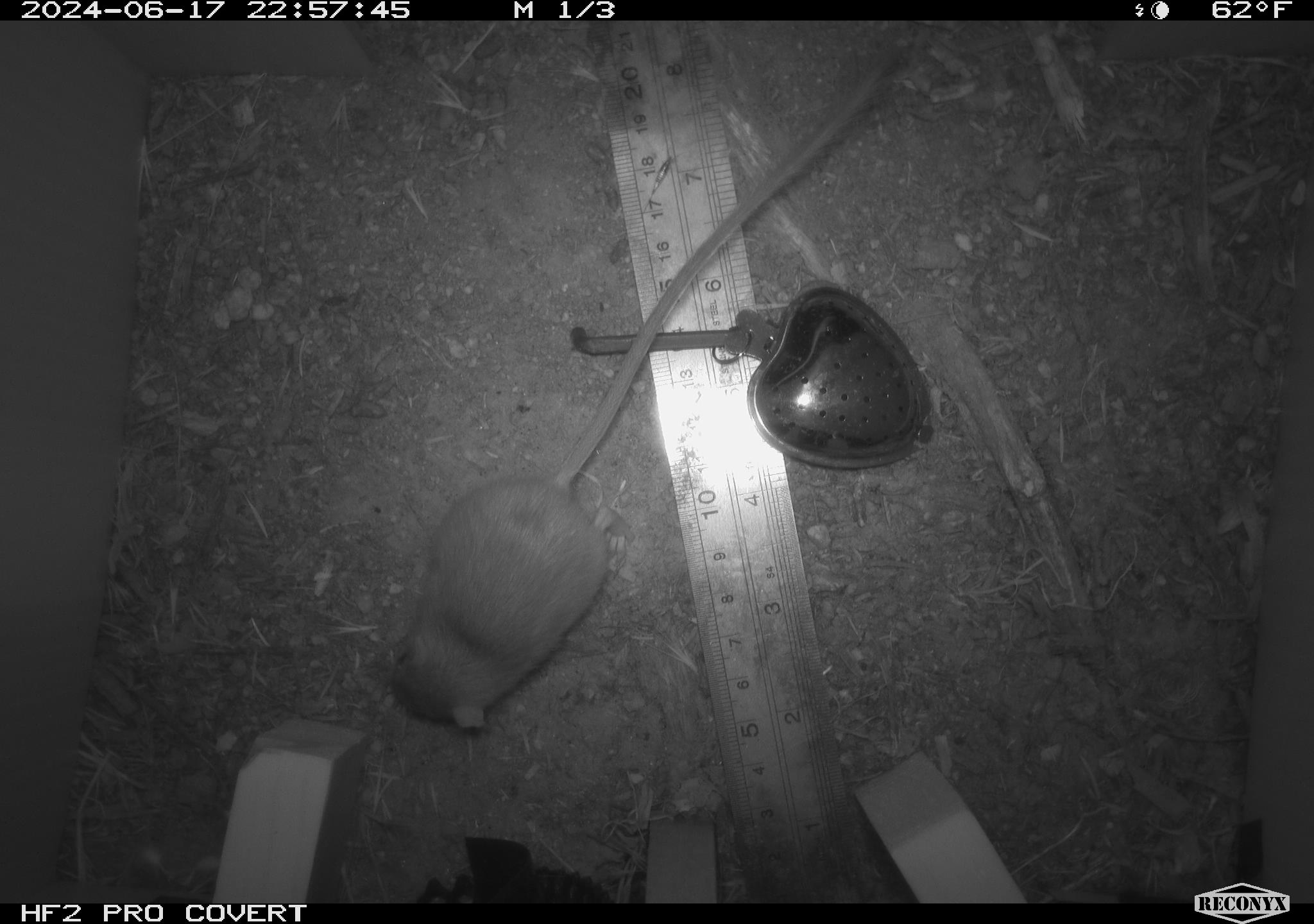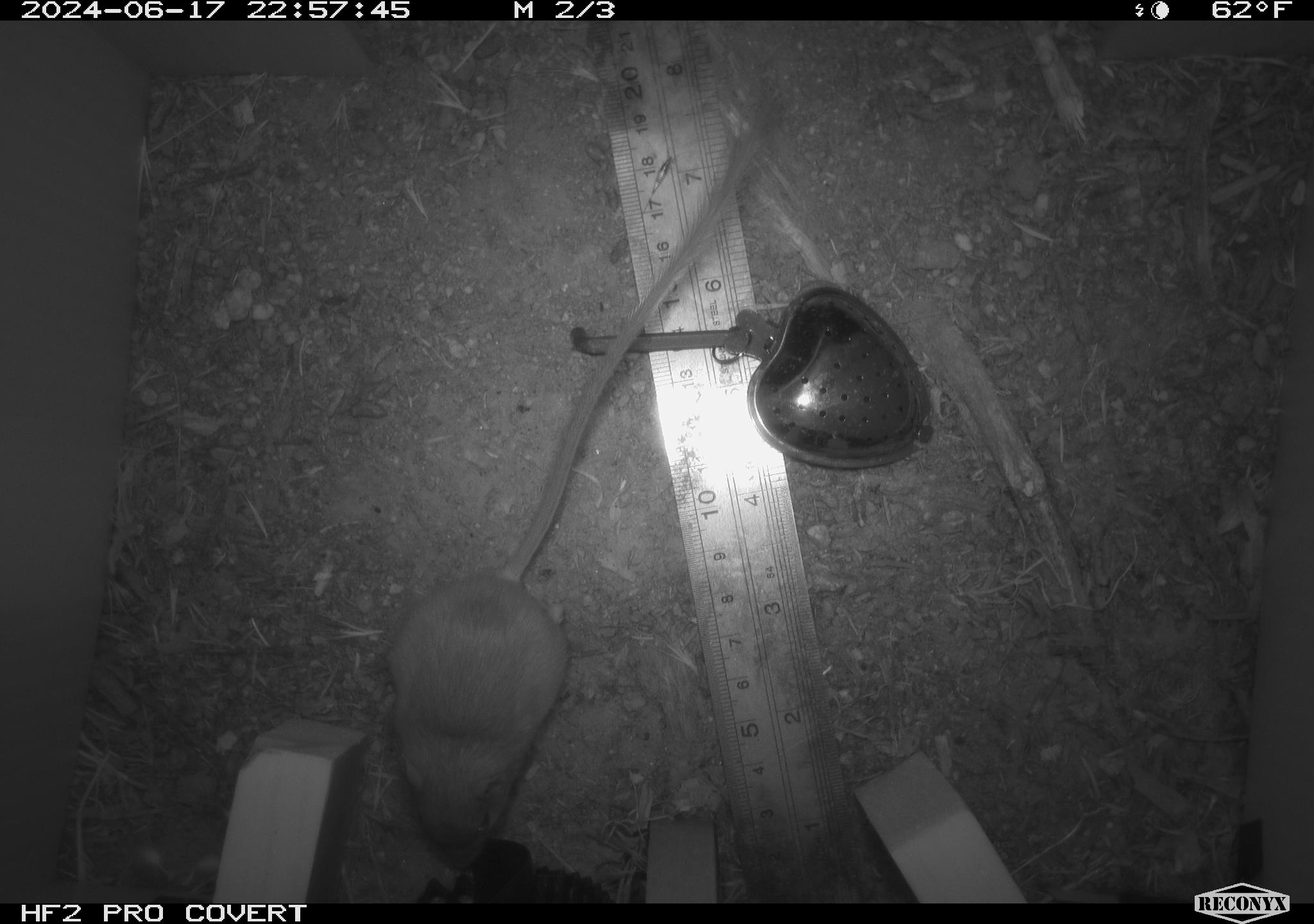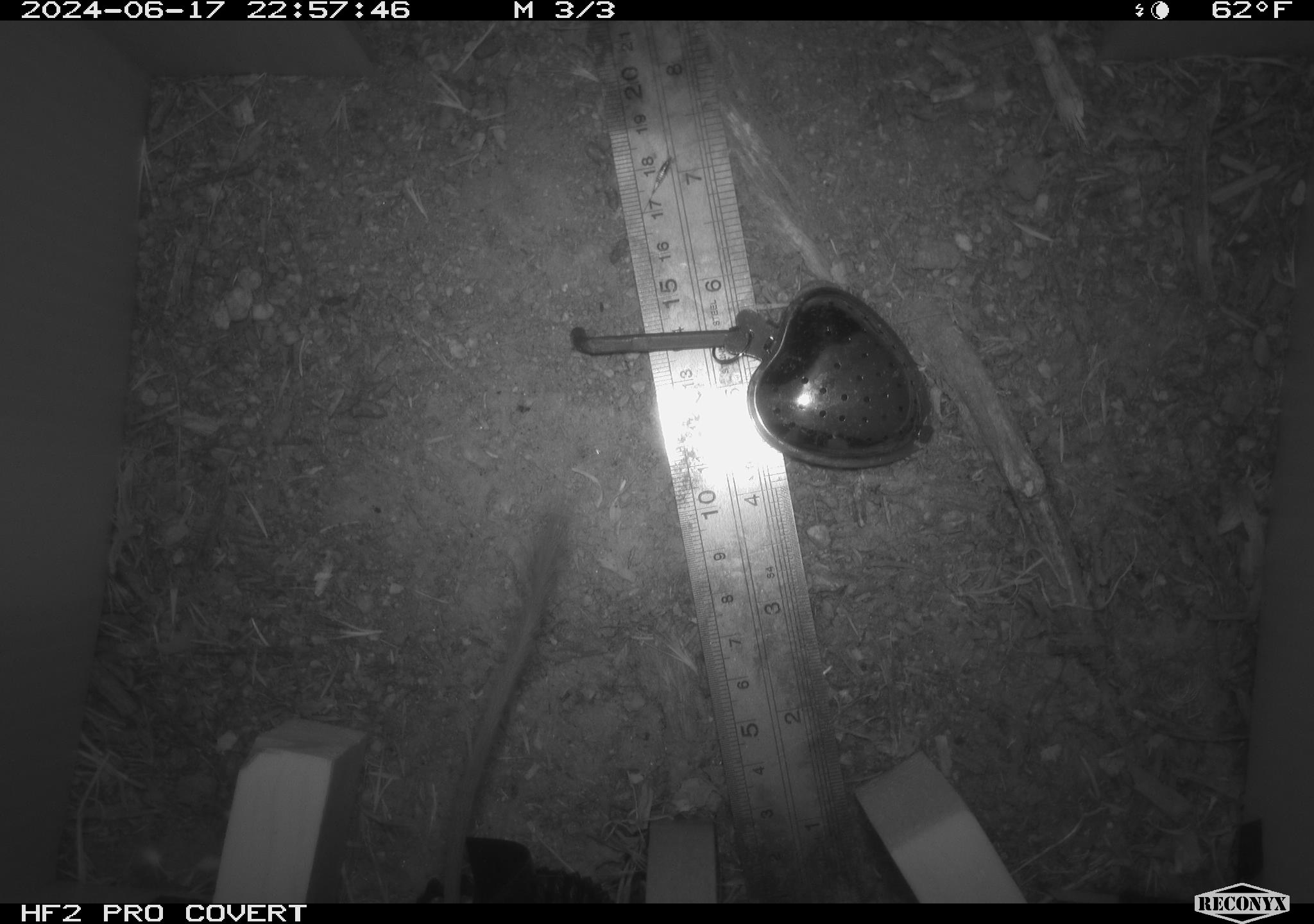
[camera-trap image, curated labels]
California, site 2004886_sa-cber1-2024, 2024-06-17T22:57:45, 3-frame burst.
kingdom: Animalia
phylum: Chordata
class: Mammalia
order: Rodentia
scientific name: Rodentia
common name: mouse species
Mouse species (Rodentia).